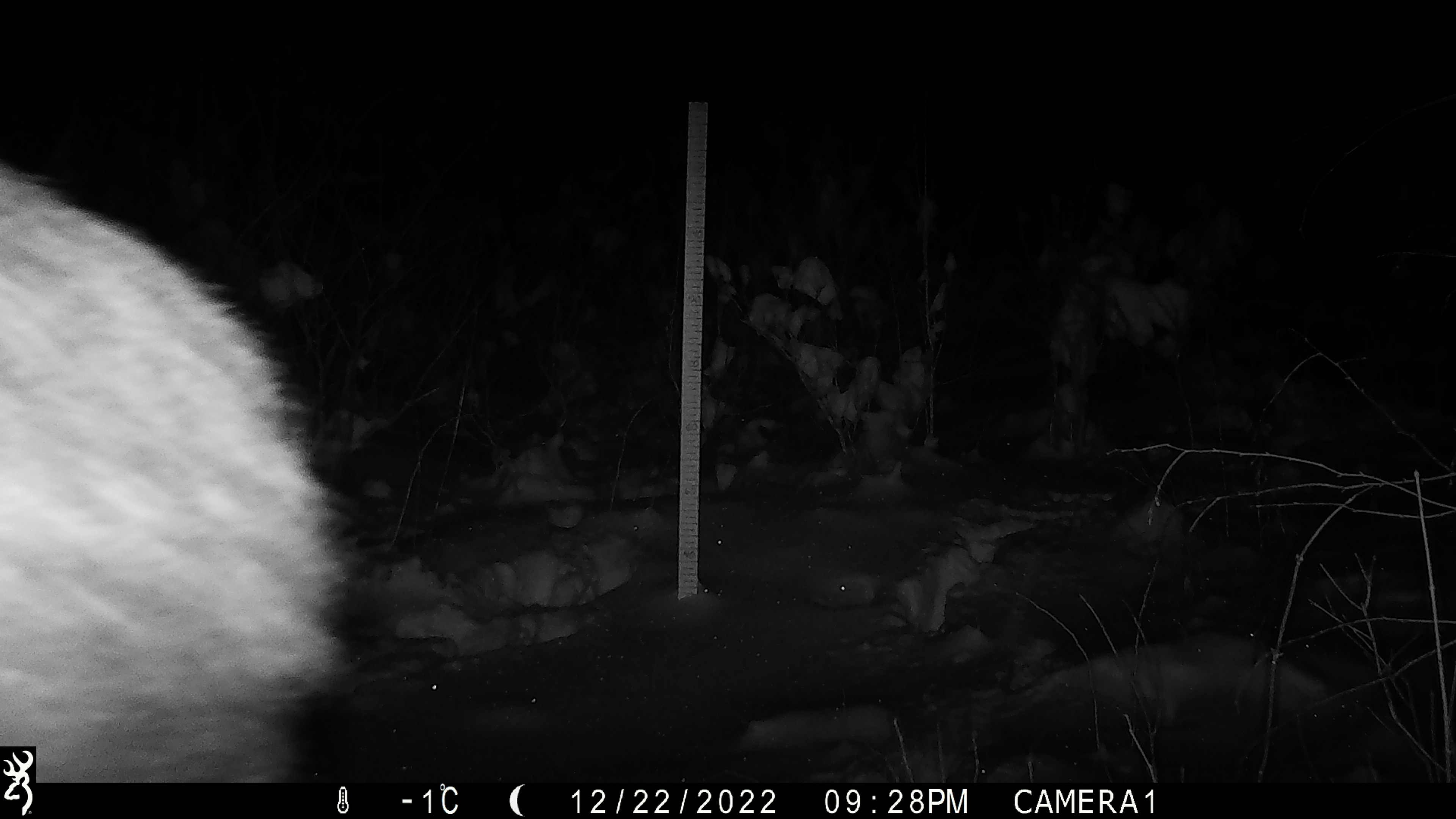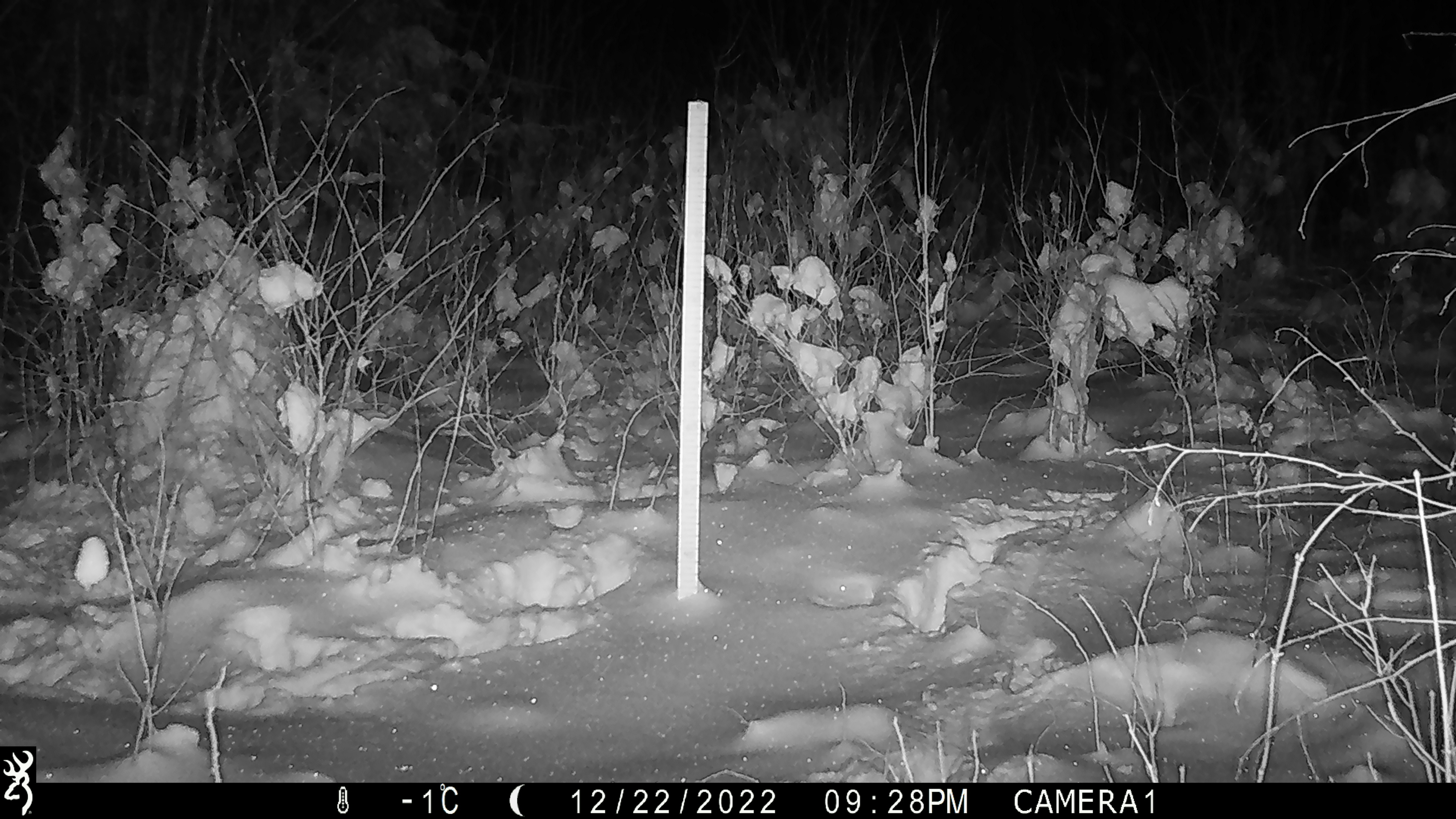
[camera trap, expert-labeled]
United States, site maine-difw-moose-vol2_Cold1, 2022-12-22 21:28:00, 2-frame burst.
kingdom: Animalia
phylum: Chordata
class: Mammalia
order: Artiodactyla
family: Cervidae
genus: Alces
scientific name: Alces alces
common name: moose